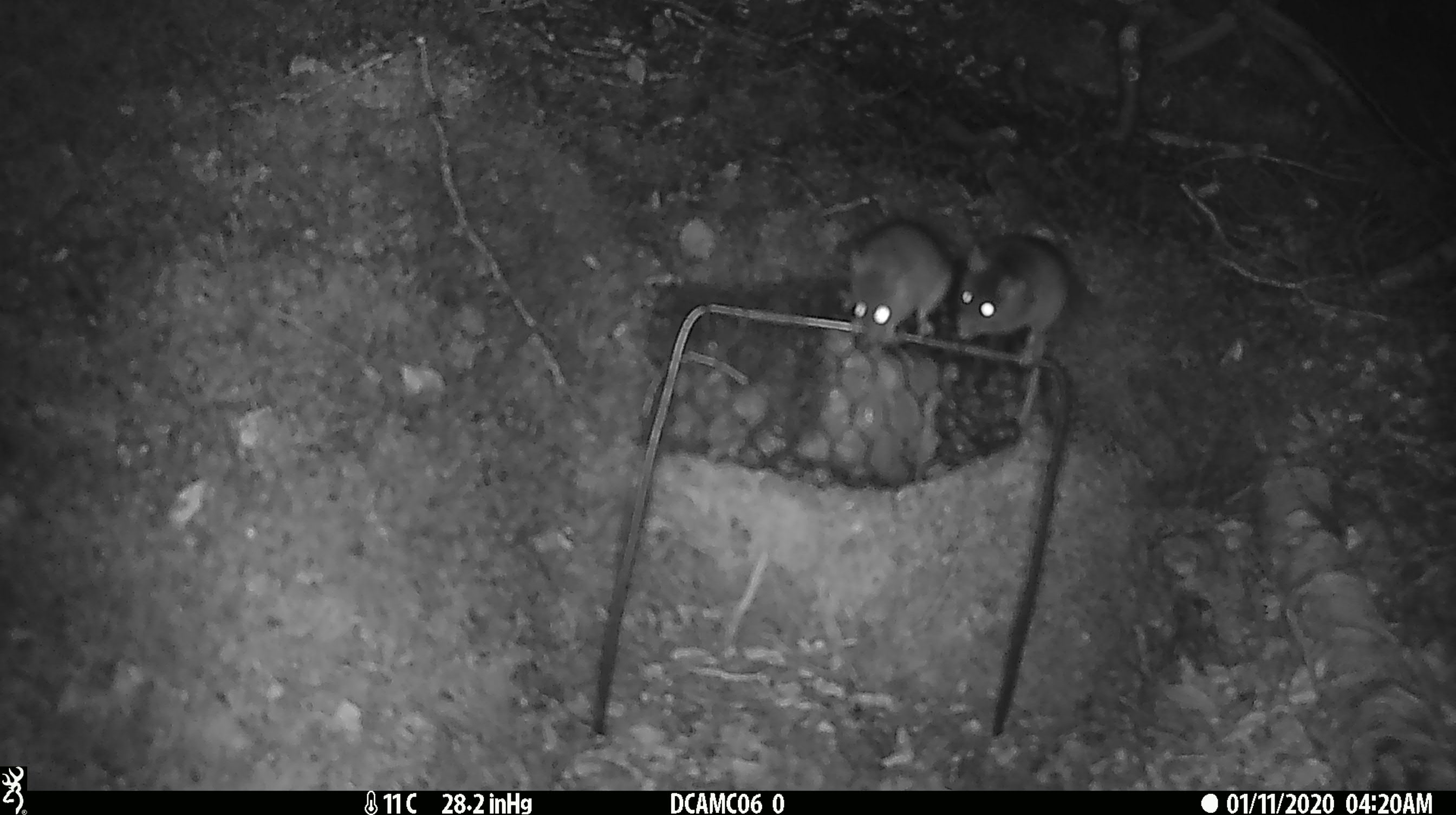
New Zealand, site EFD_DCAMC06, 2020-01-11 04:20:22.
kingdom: Animalia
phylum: Chordata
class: Mammalia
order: Rodentia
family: Muridae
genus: Mus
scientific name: Mus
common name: mouse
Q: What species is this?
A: Mouse (Mus).